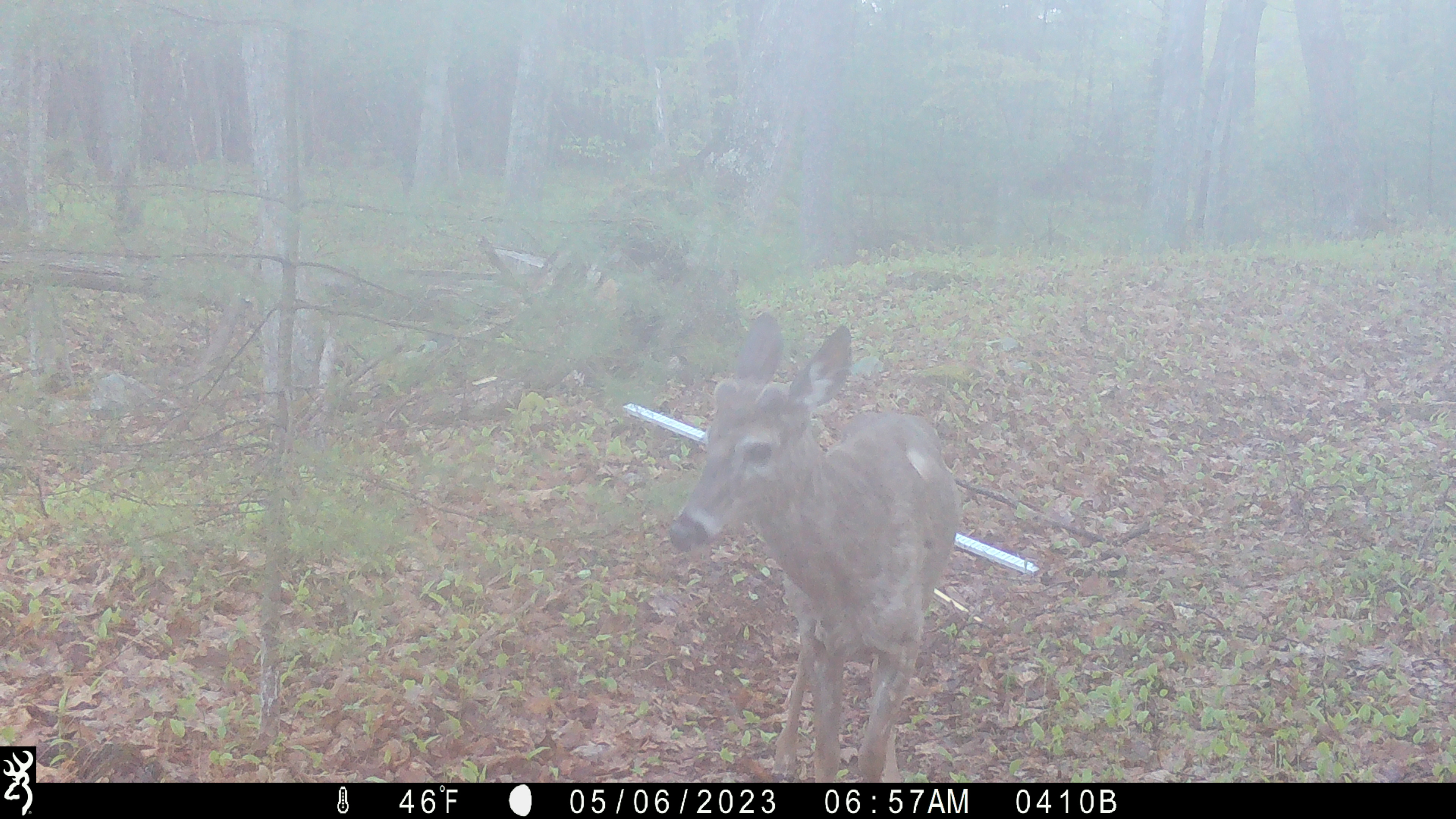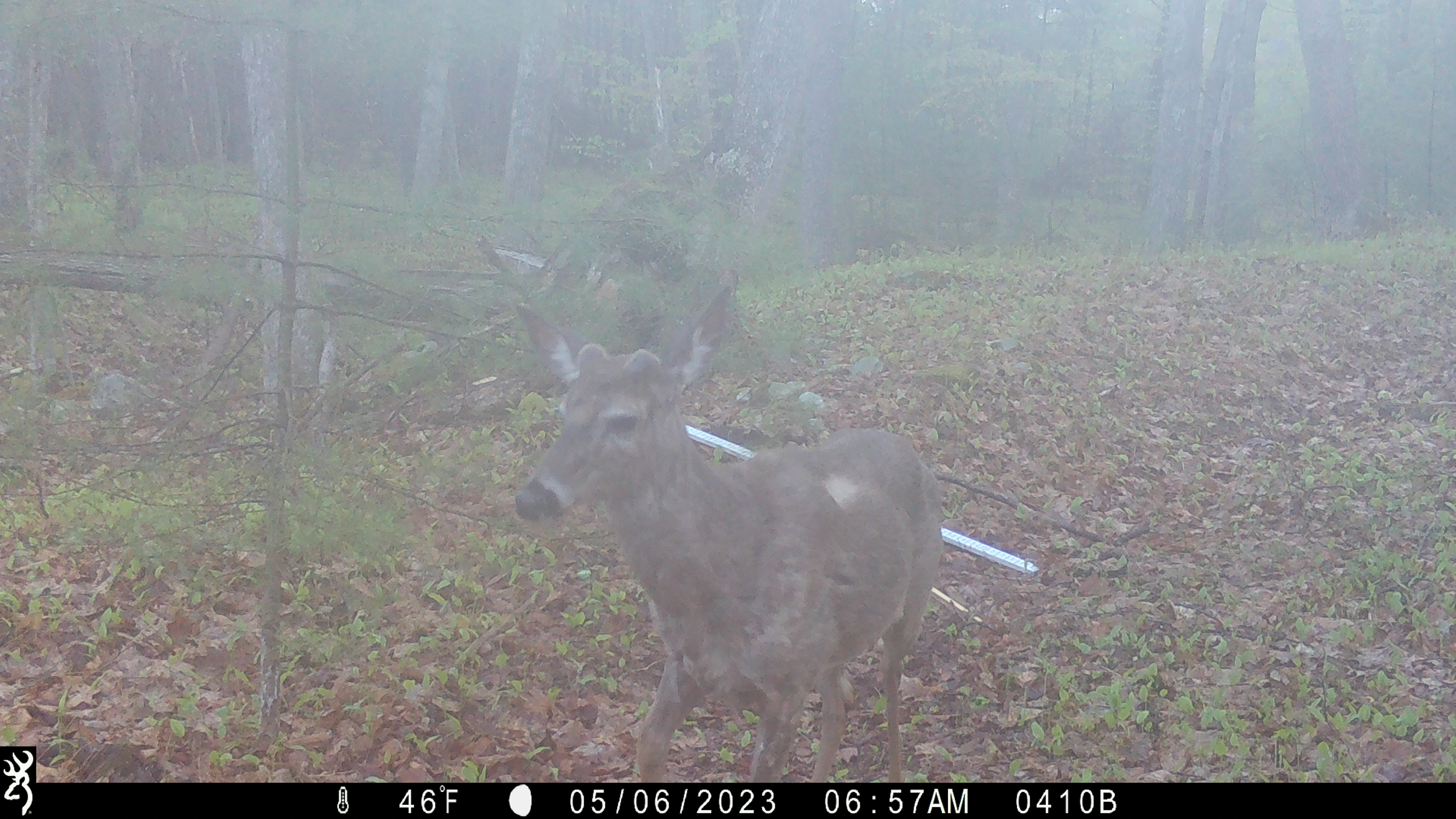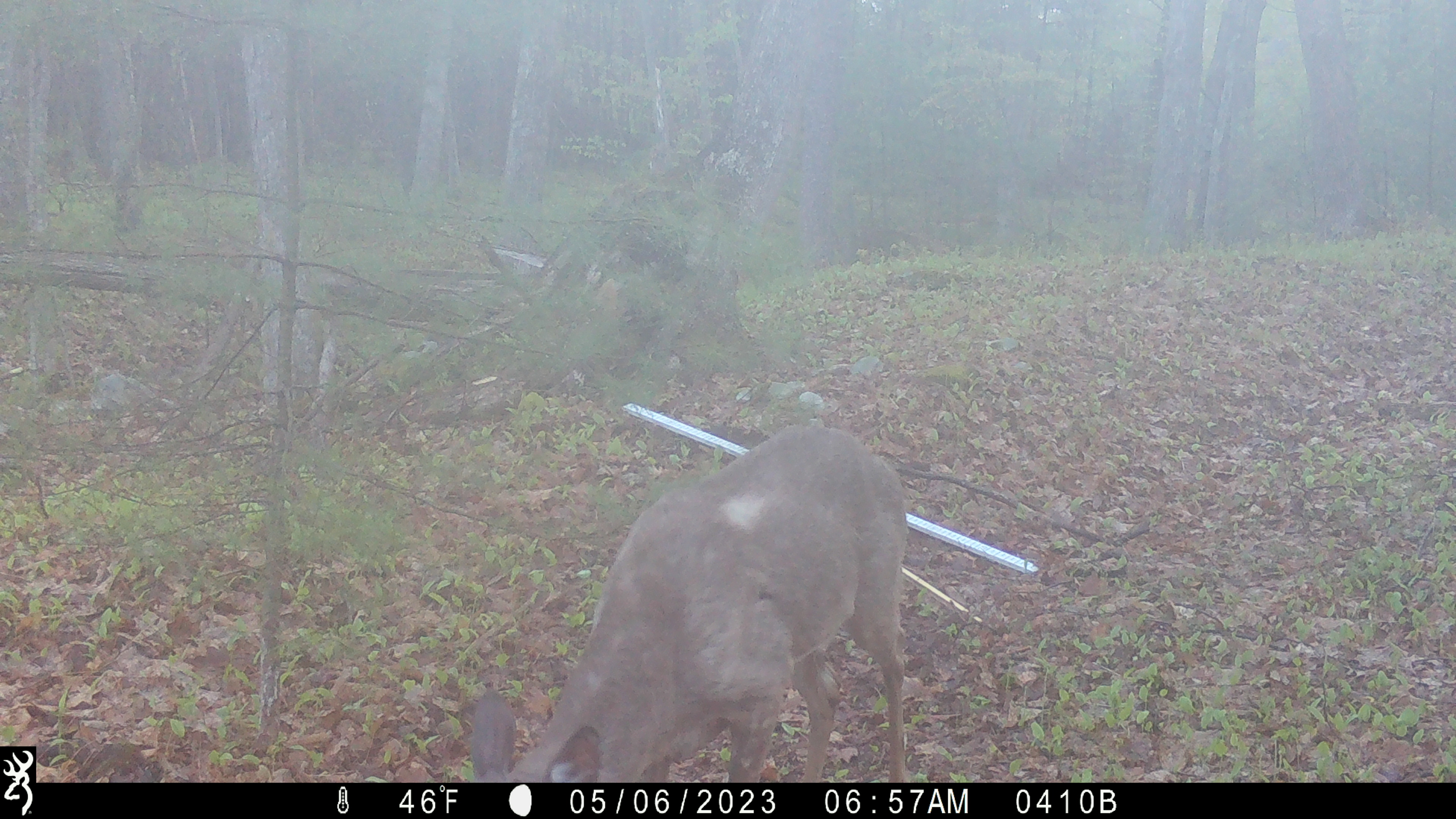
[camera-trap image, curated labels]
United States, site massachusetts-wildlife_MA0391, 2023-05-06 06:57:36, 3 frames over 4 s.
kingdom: Animalia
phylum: Chordata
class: Mammalia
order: Artiodactyla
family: Cervidae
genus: Odocoileus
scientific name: Odocoileus virginianus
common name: white-tailed deer